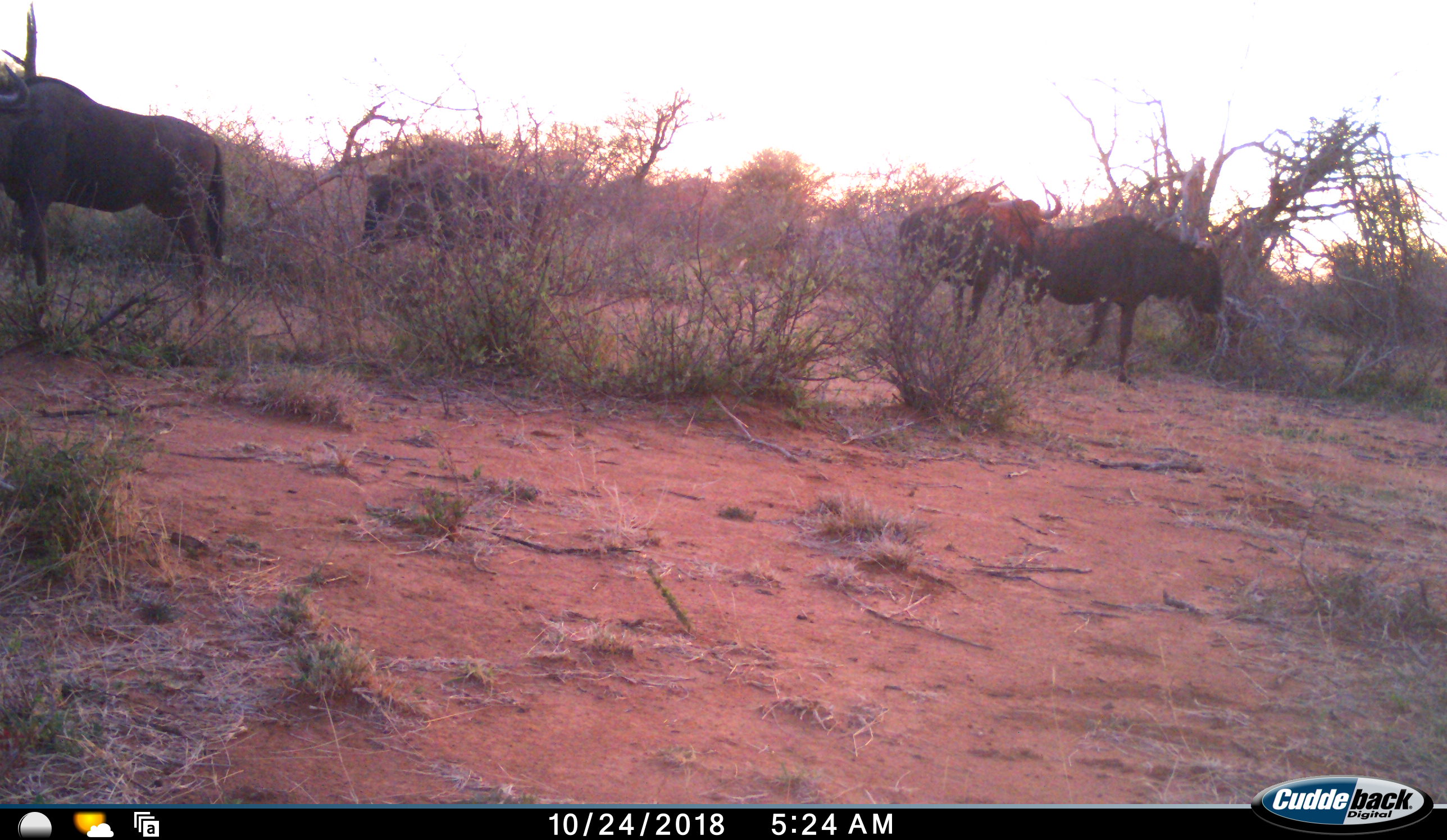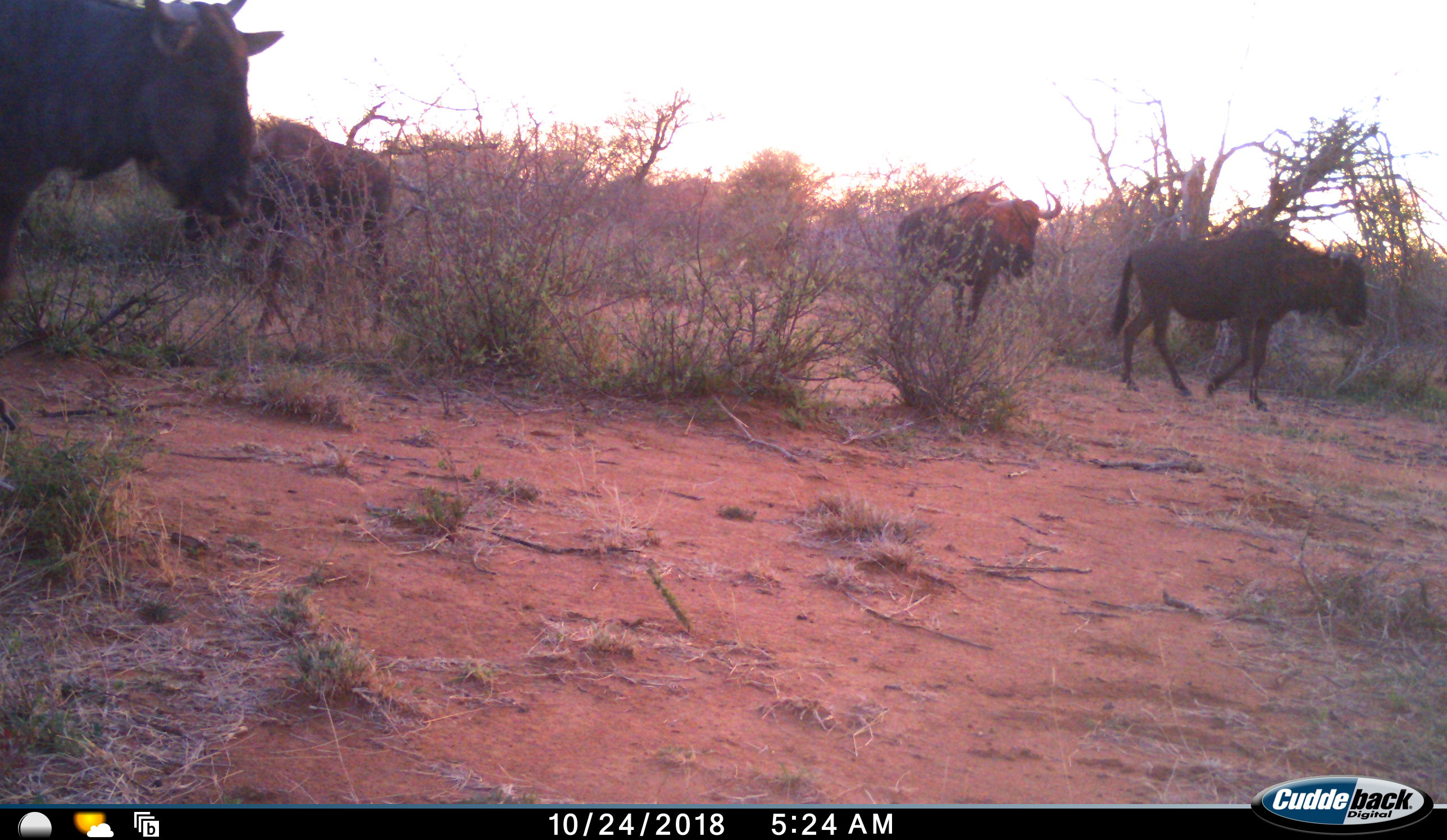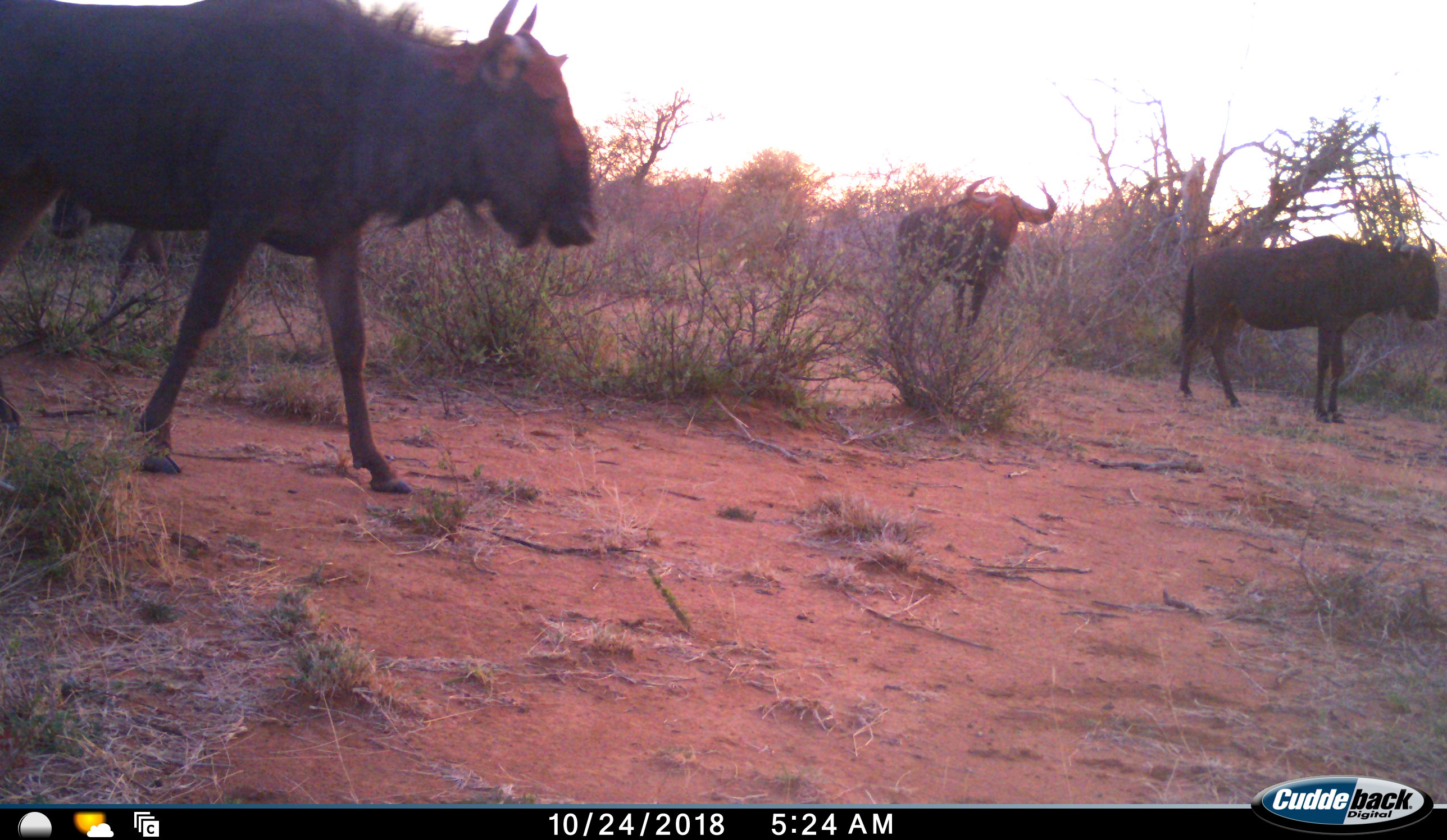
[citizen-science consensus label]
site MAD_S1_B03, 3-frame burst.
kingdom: Animalia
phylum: Chordata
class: Mammalia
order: Artiodactyla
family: Bovidae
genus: Connochaetes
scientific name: Connochaetes taurinus taurinus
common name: blue wildebeest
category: wildebeestblue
Wildebeestblue (blue wildebeest) (Connochaetes taurinus taurinus), count 5. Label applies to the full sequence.